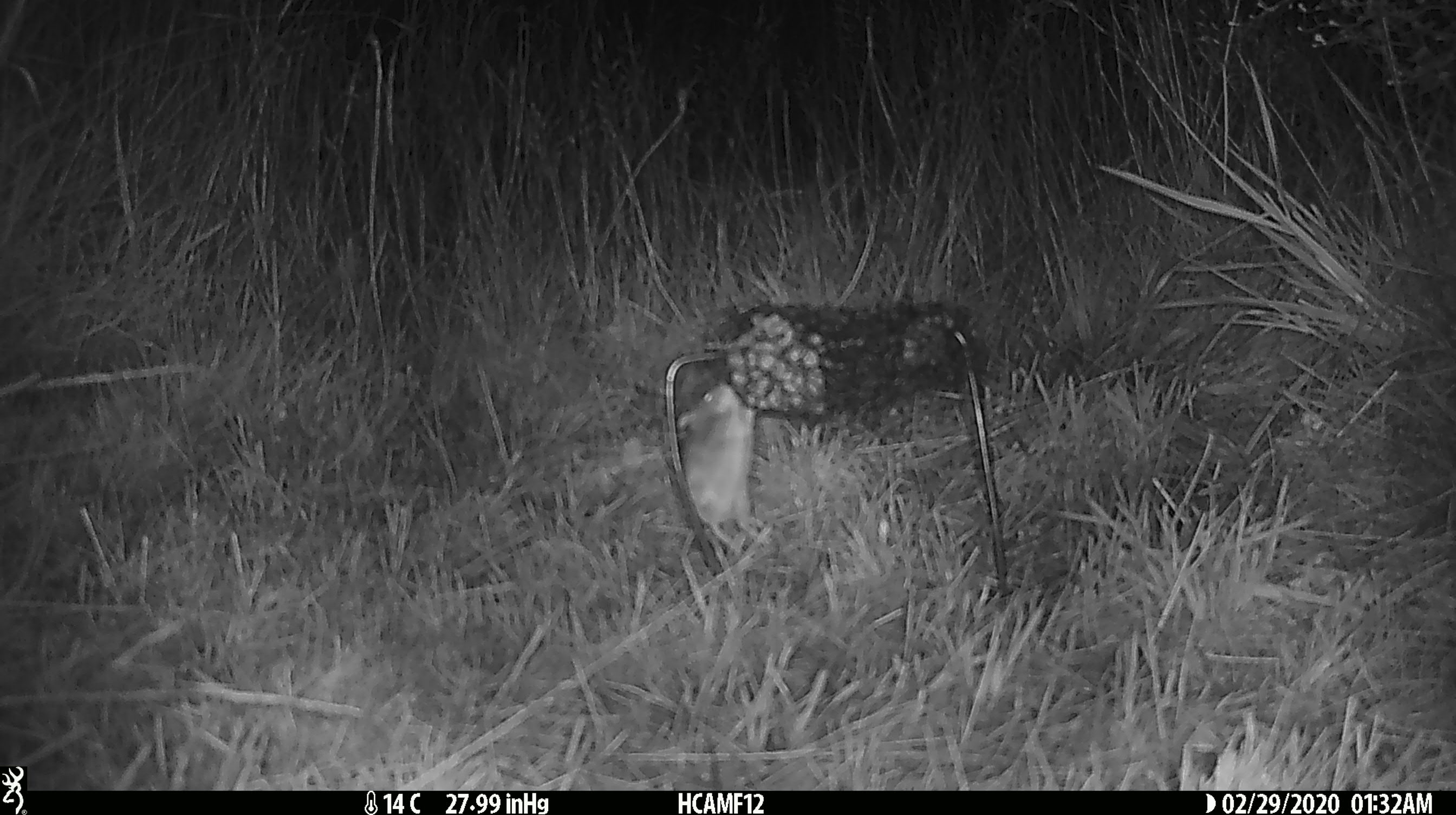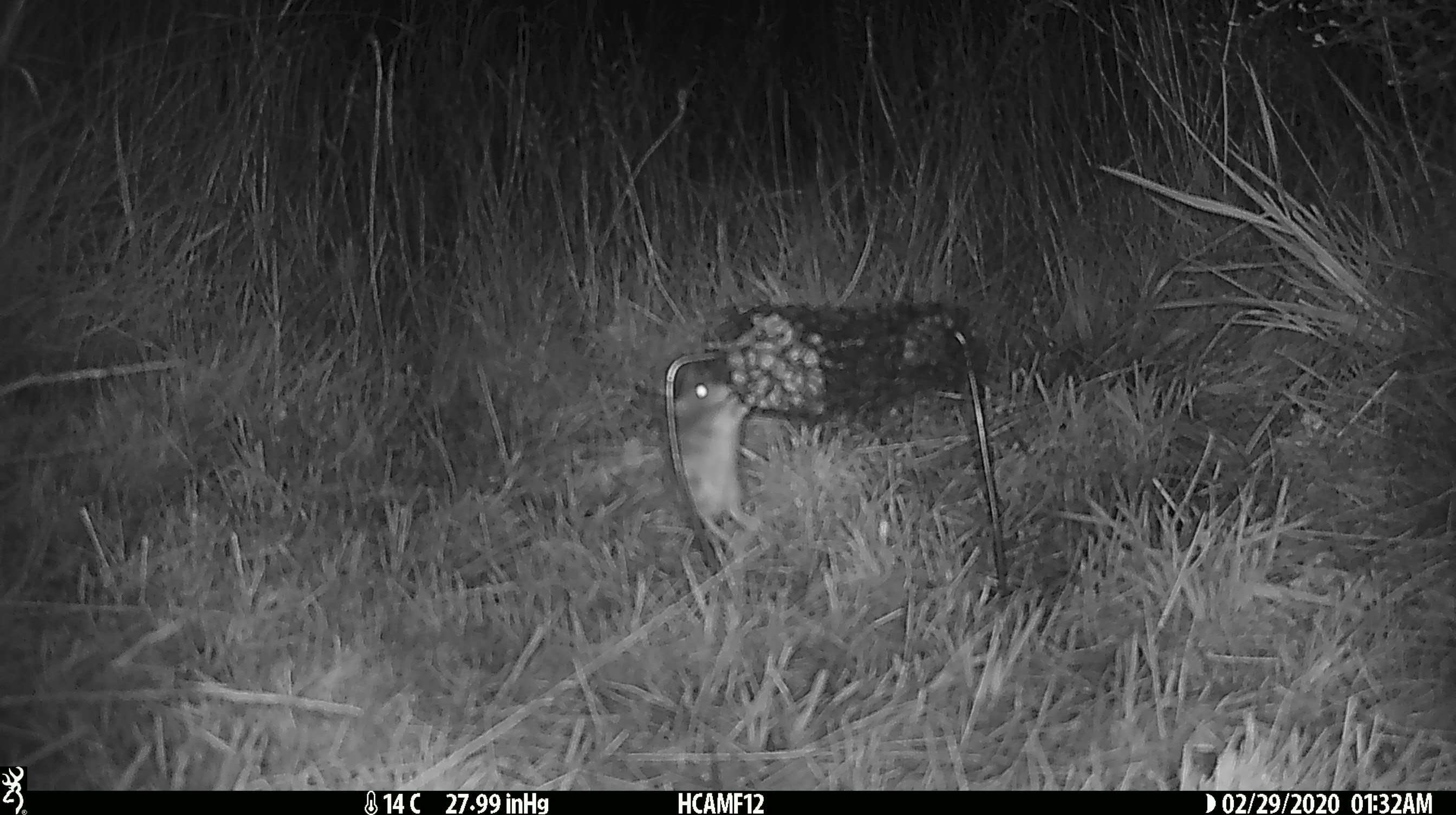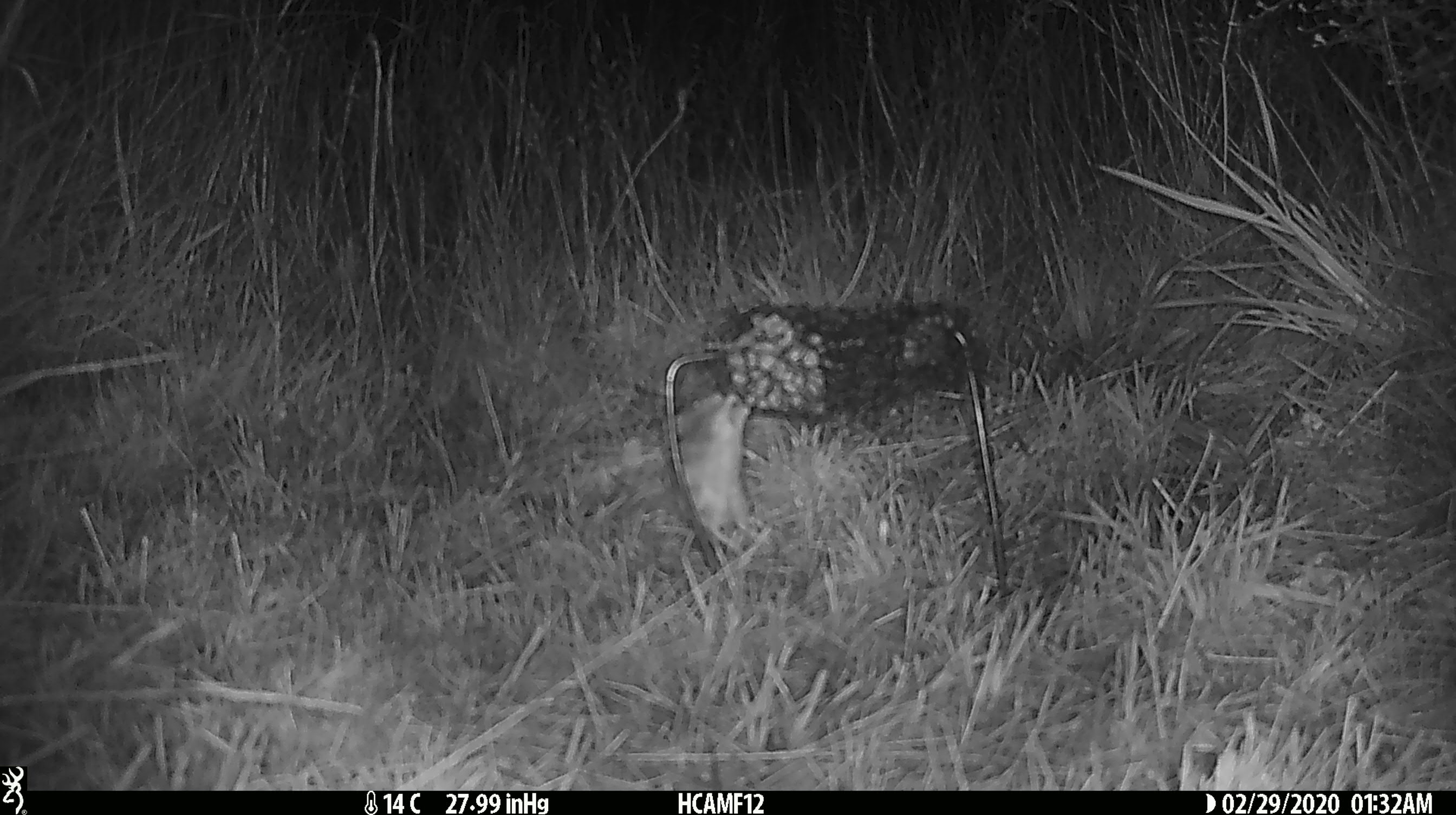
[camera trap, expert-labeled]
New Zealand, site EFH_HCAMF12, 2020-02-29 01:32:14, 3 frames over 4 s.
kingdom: Animalia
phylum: Chordata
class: Mammalia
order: Rodentia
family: Muridae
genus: Mus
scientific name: Mus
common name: mouse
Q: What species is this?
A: Mouse (Mus).